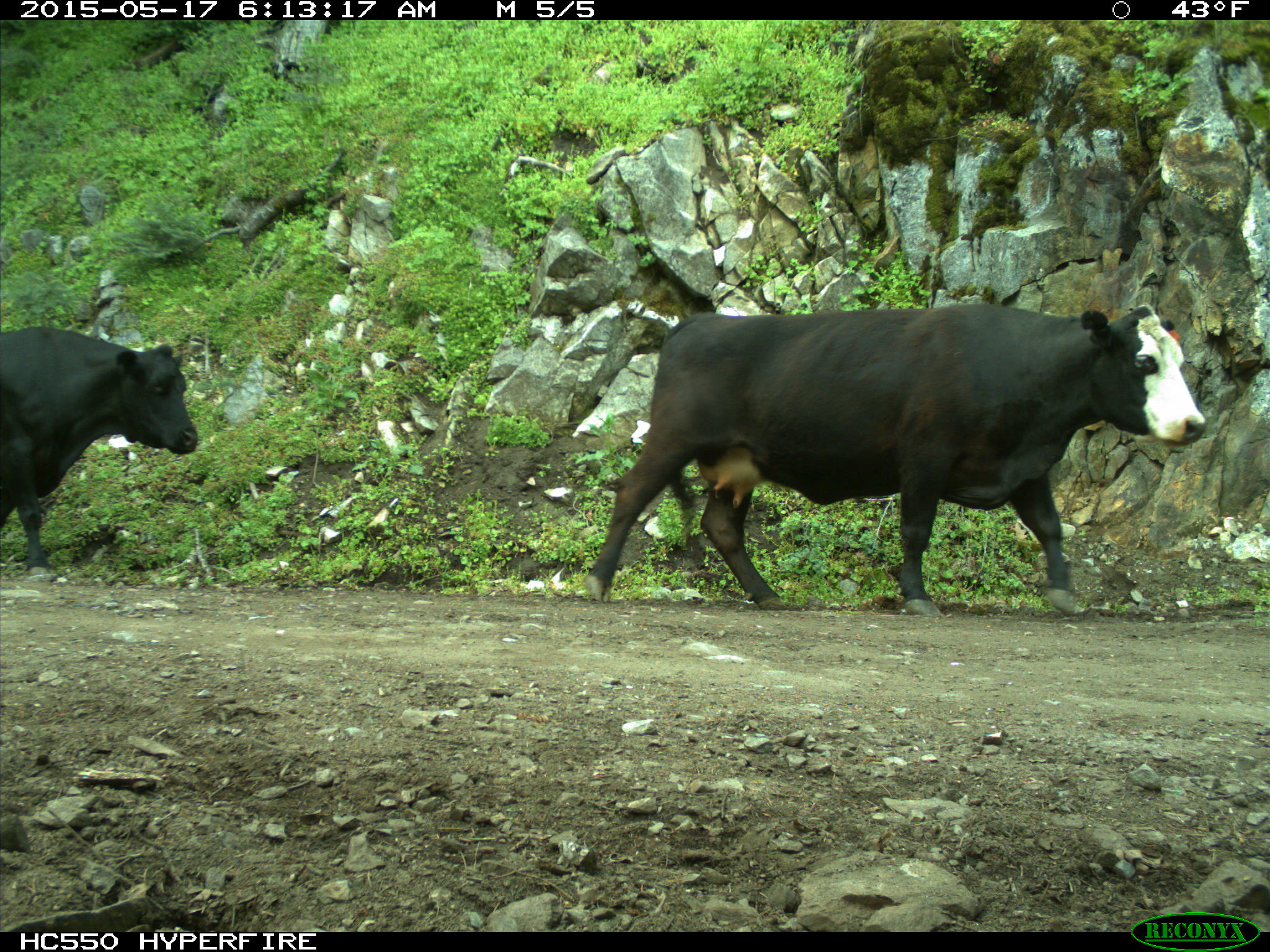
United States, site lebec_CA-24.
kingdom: Animalia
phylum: Chordata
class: Mammalia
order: Artiodactyla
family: Bovidae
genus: Bos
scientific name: Bos taurus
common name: domestic cow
Bos taurus (domestic cow).